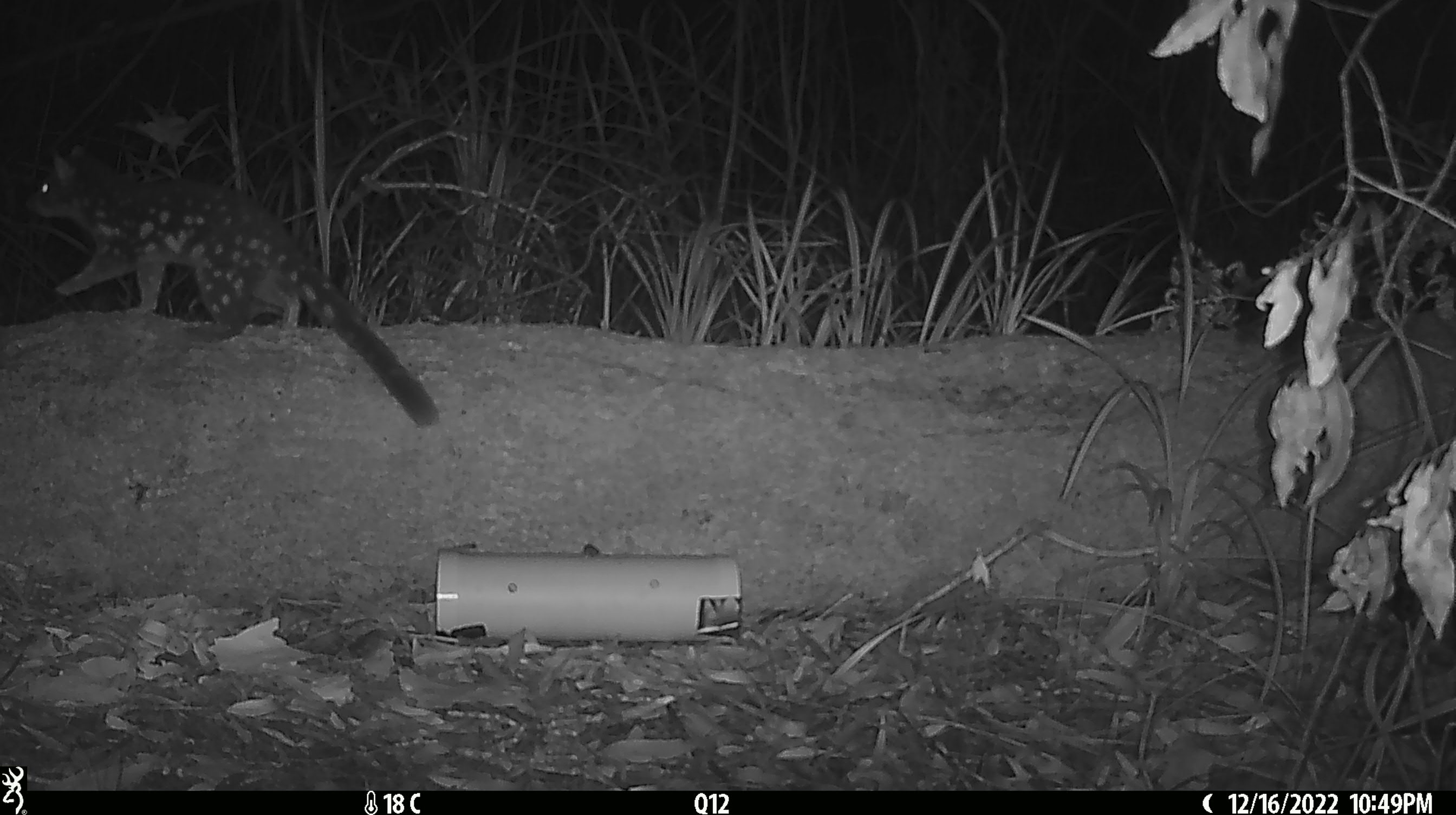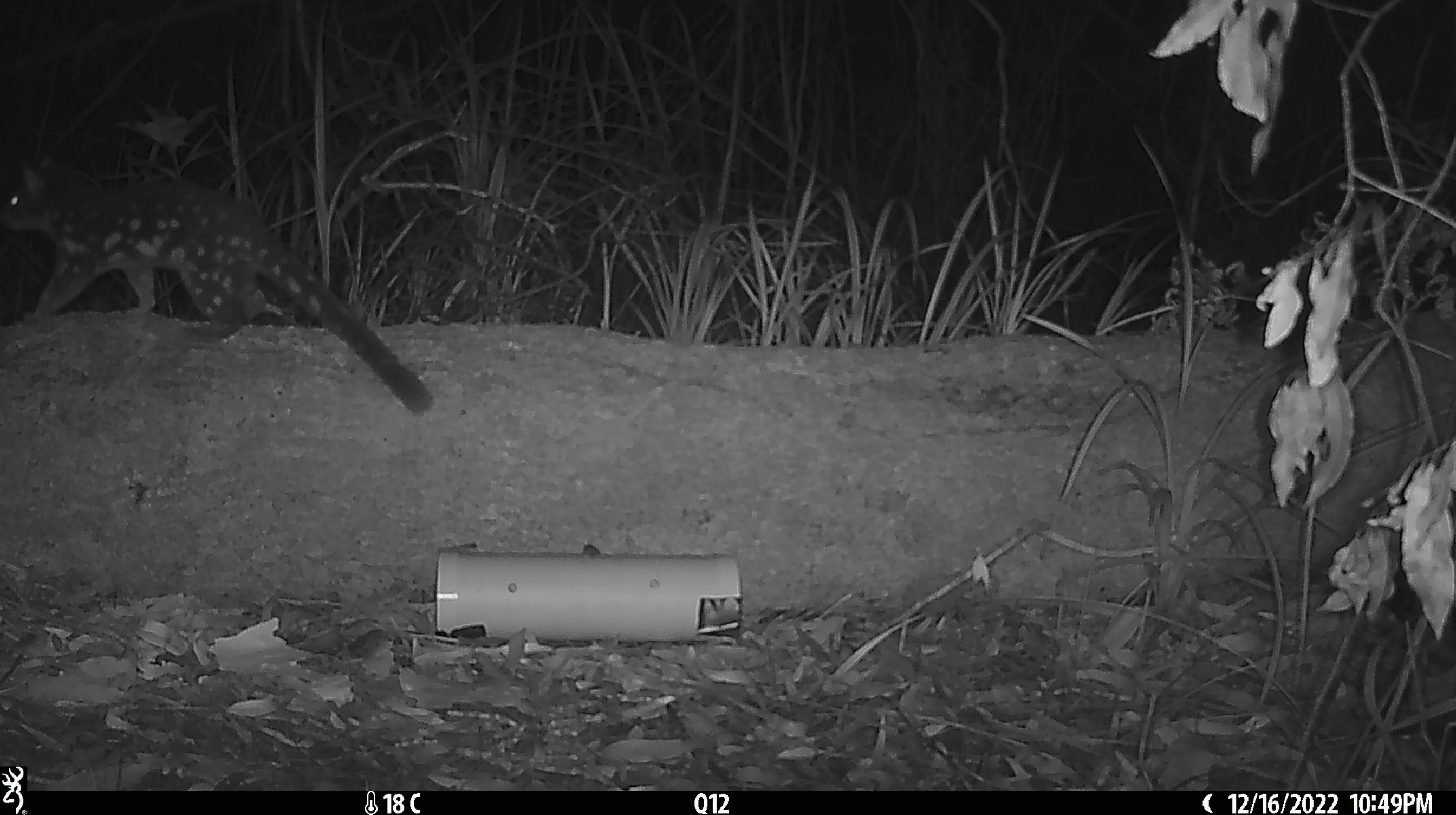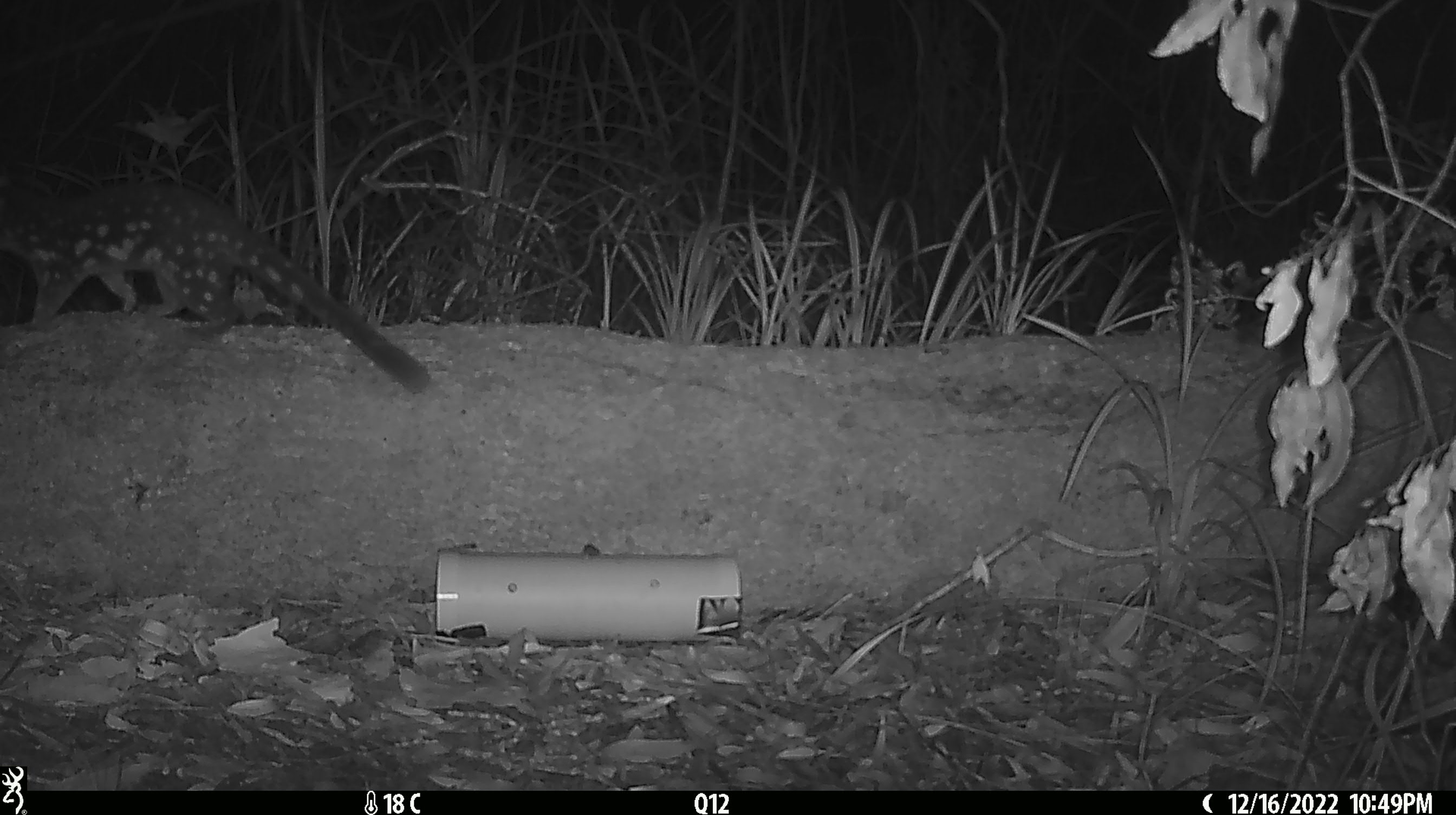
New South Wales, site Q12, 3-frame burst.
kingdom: Animalia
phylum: Chordata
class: Mammalia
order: Dasyuromorphia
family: Dasyuridae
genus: Dasyurus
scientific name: Dasyurus maculatus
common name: spotted-tailed quoll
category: quoll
Quoll (spotted-tailed quoll) (Dasyurus maculatus).